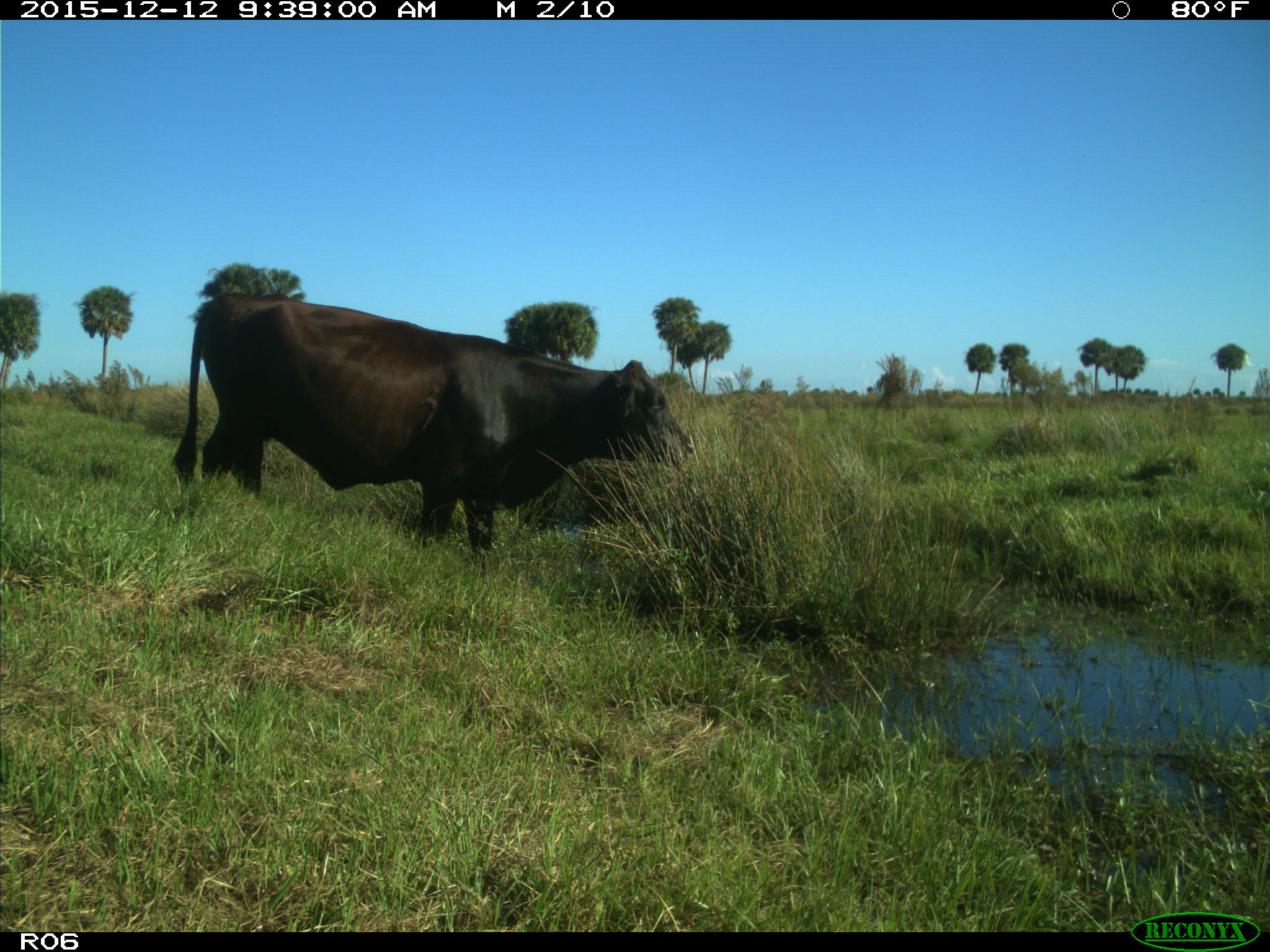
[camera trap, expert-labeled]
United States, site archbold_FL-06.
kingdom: Animalia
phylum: Chordata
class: Mammalia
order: Artiodactyla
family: Bovidae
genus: Bos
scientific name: Bos taurus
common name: domestic cow